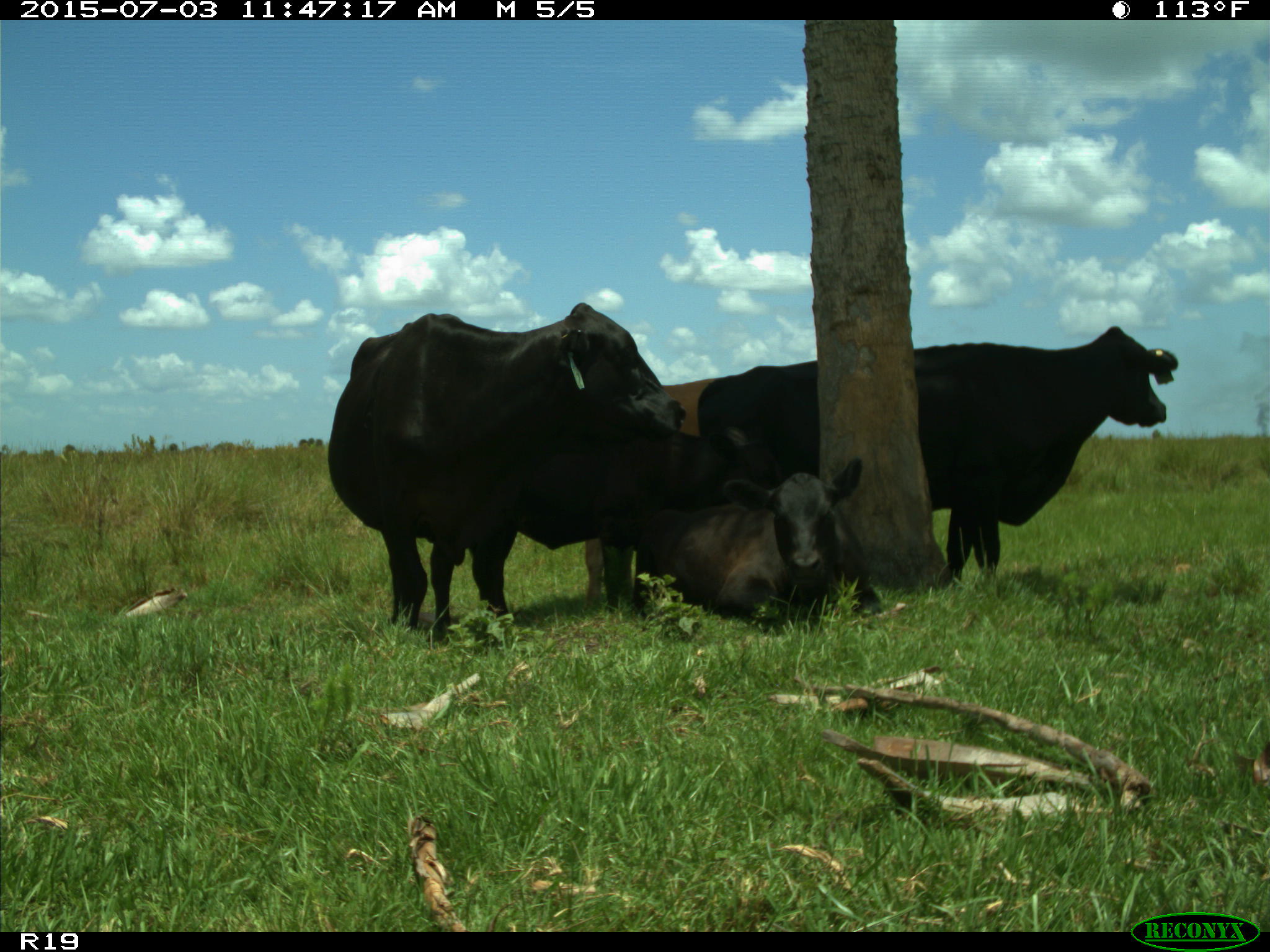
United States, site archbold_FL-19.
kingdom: Animalia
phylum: Chordata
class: Mammalia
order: Artiodactyla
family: Bovidae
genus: Bos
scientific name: Bos taurus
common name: domestic cow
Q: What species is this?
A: Bos taurus (domestic cow).